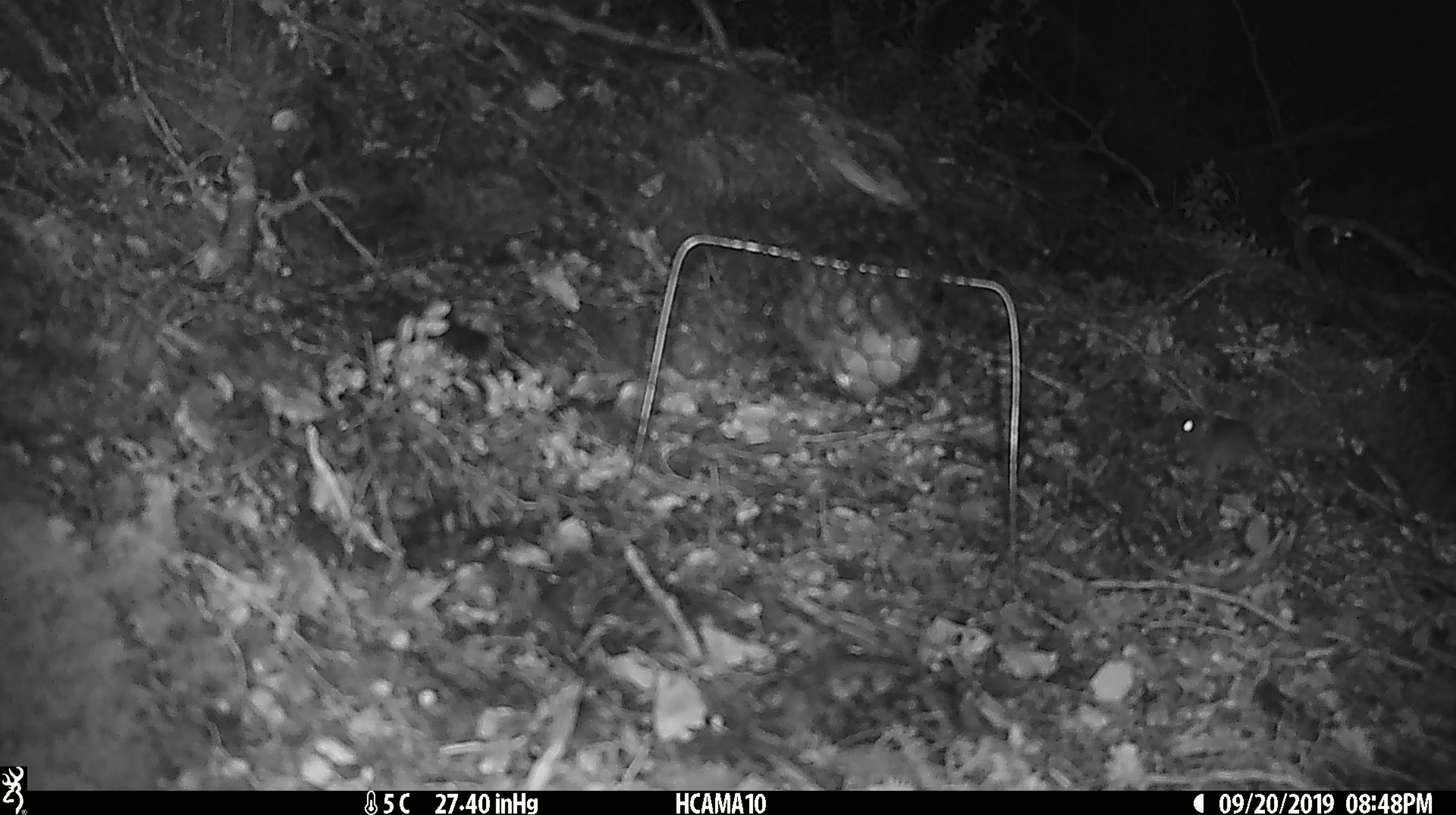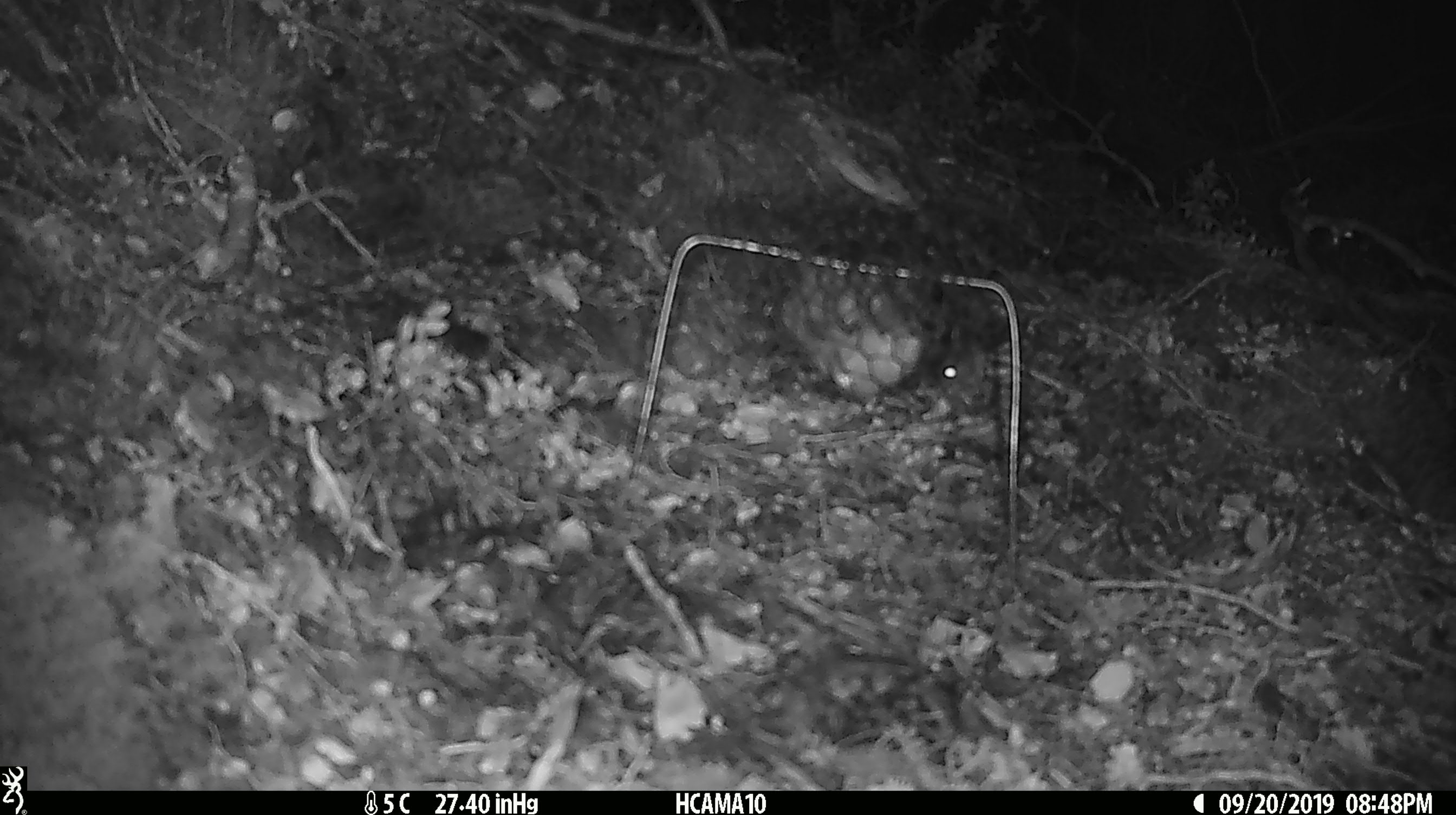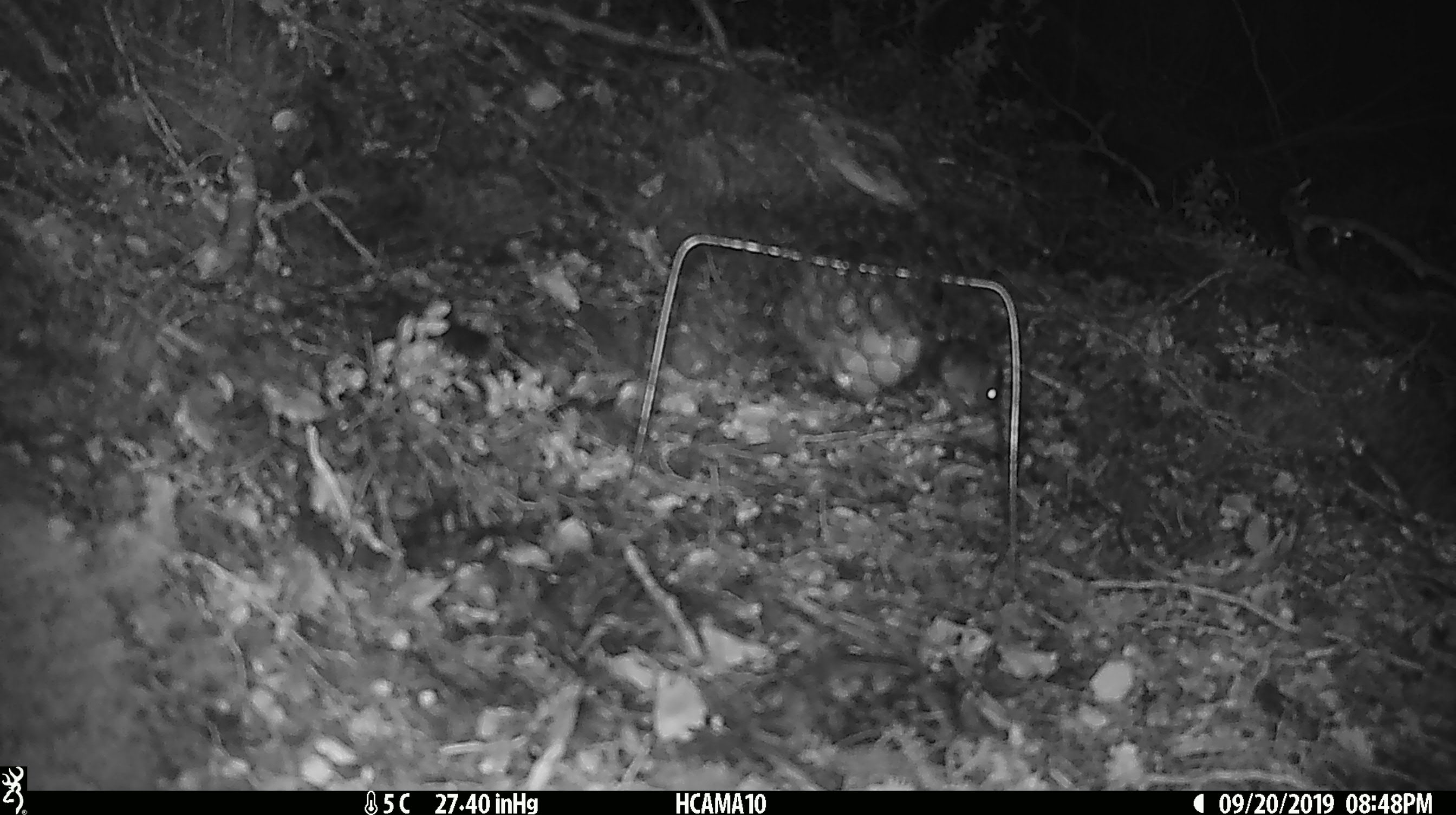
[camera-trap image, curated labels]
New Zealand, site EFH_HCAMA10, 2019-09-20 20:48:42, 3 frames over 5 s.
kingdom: Animalia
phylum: Chordata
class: Mammalia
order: Rodentia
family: Muridae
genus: Mus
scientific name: Mus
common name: mouse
Mouse (Mus).